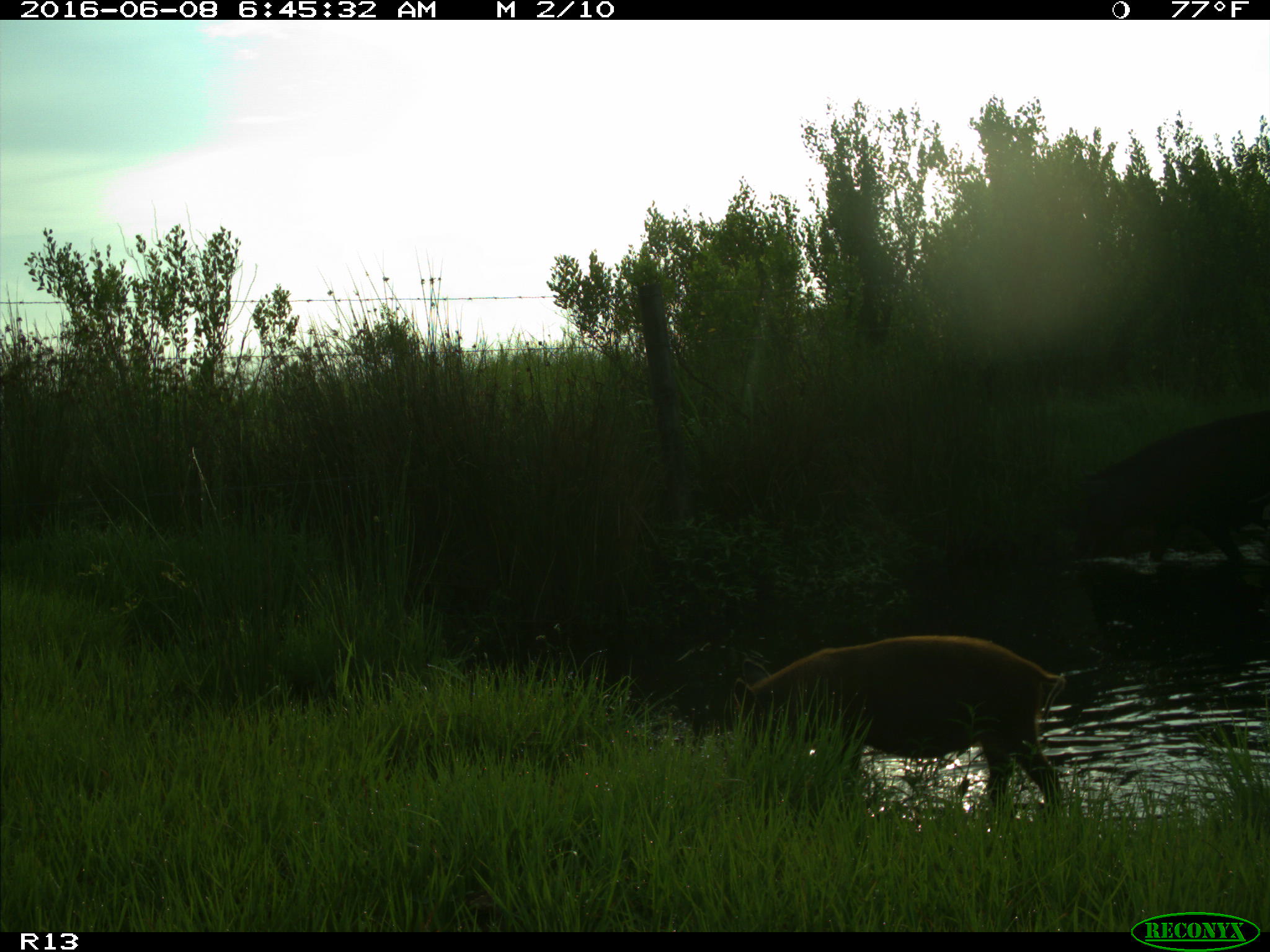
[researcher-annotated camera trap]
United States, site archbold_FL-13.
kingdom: Animalia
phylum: Chordata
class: Mammalia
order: Artiodactyla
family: Suidae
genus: Sus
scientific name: Sus scrofa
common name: wild boar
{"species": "Sus scrofa (wild boar)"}